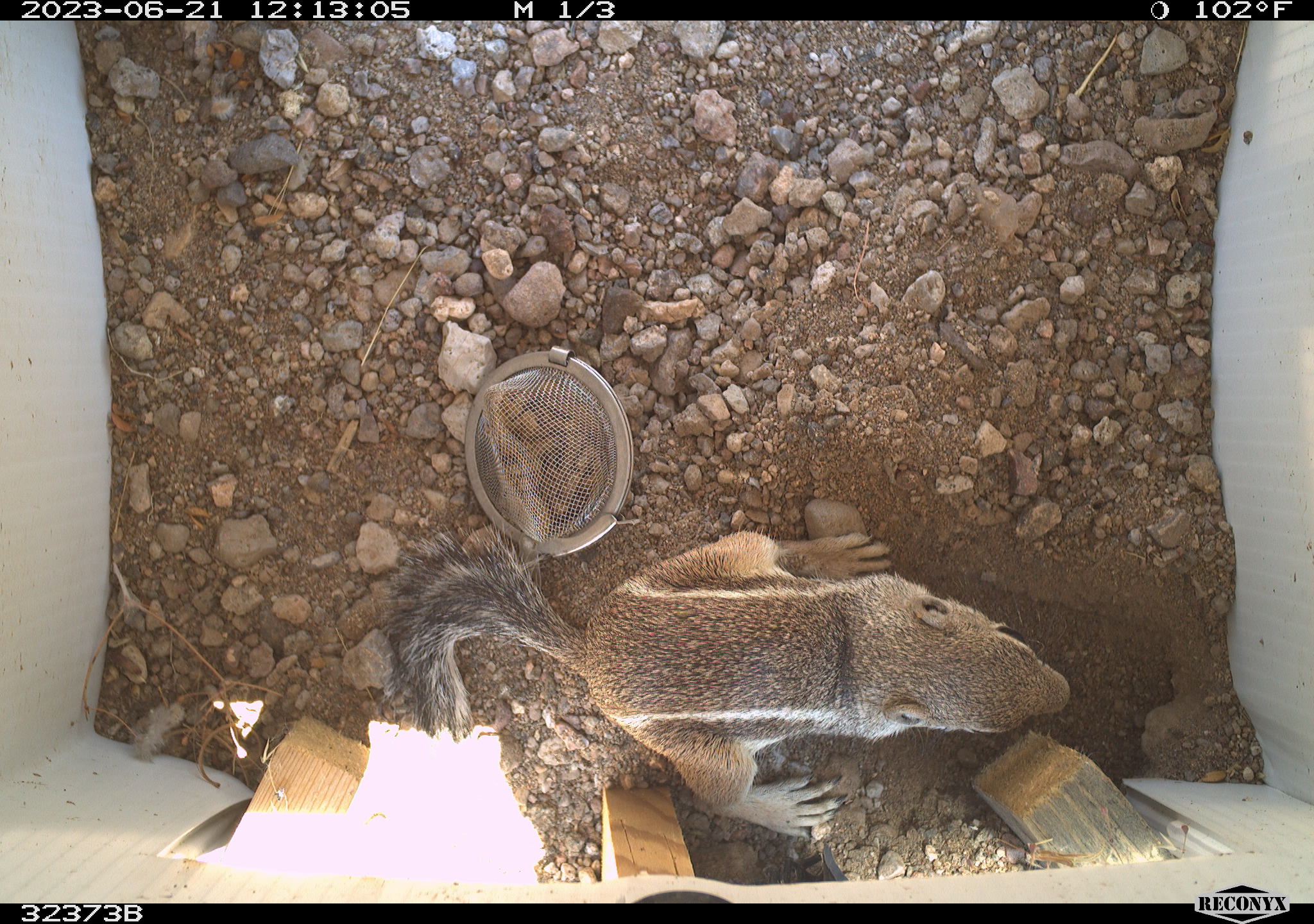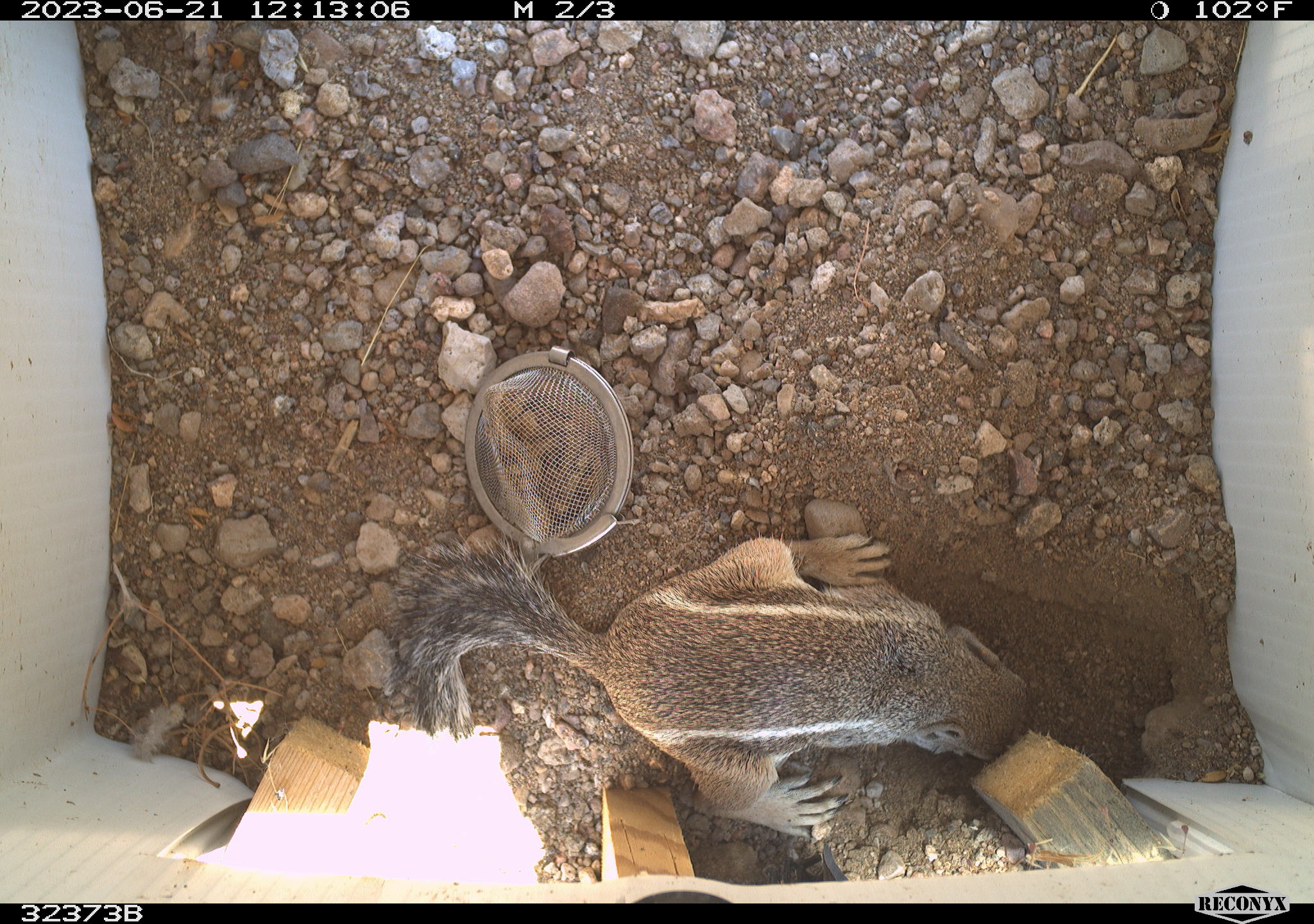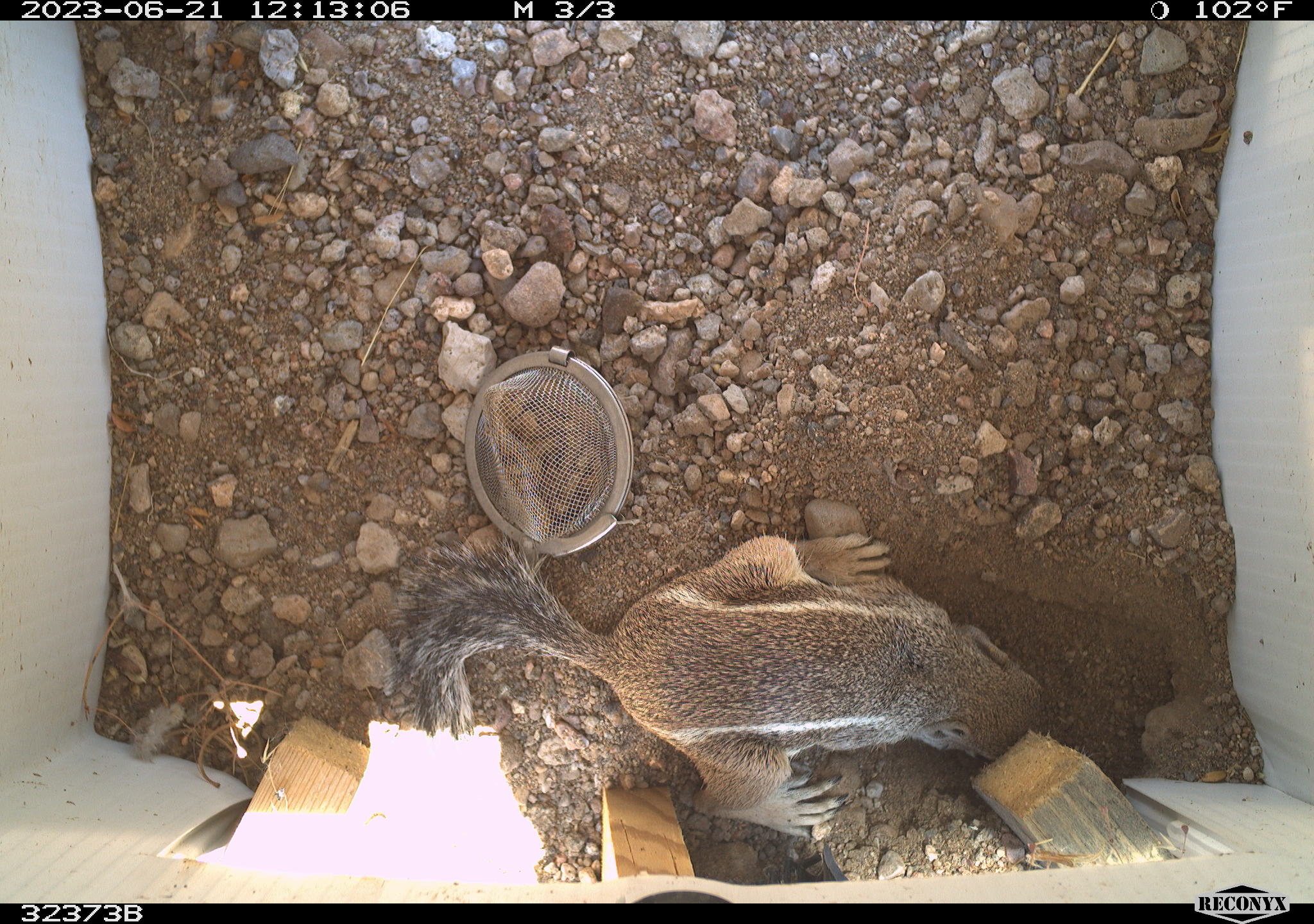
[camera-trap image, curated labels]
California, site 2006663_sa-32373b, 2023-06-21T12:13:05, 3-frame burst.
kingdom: Animalia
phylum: Chordata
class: Mammalia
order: Rodentia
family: Sciuridae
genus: Ammospermophilus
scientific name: Ammospermophilus leucurus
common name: white-tailed antelope squirrel